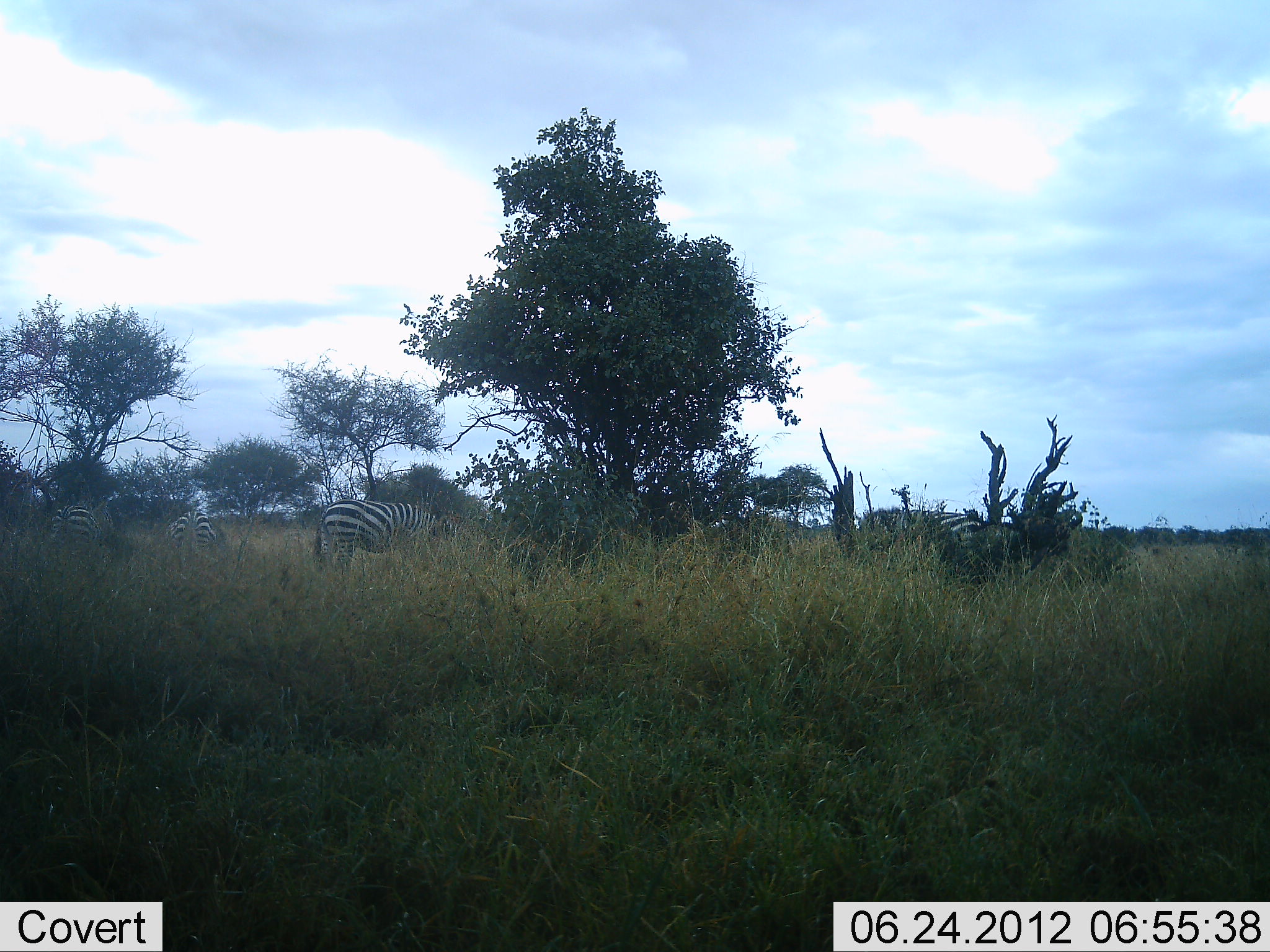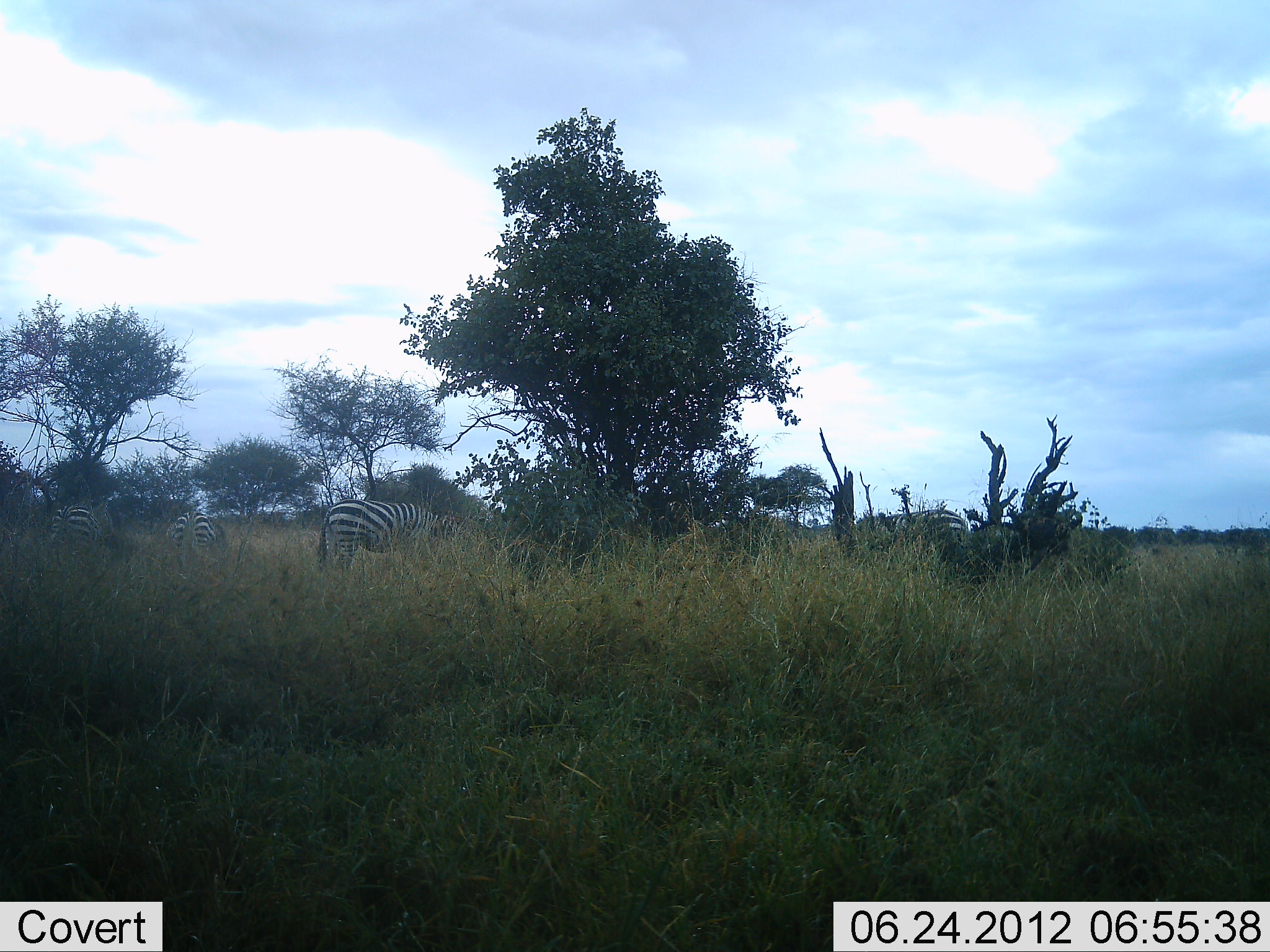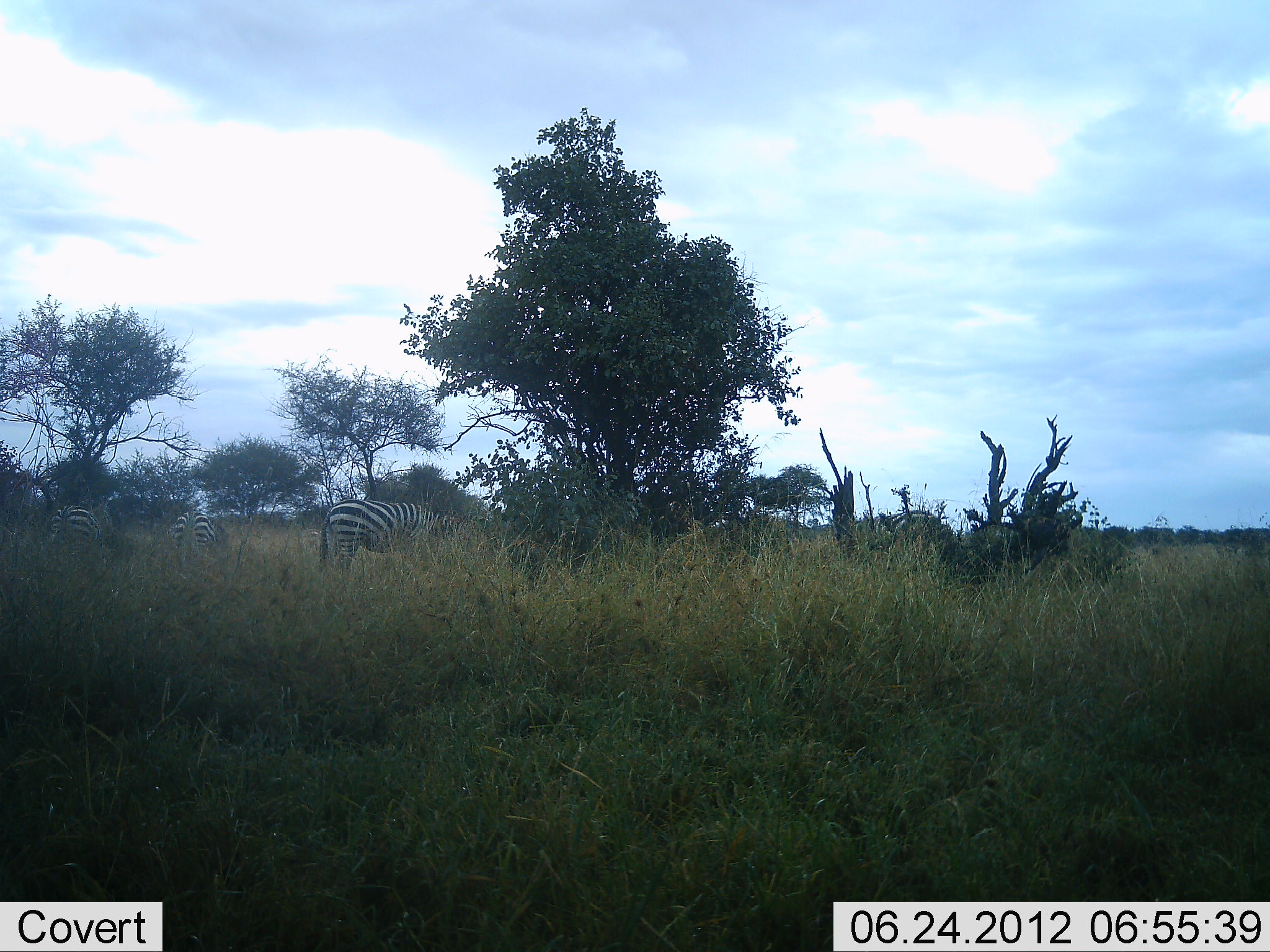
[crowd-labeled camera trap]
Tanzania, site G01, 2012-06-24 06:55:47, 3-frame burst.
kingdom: Animalia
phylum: Chordata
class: Mammalia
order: Perissodactyla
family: Equidae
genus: Equus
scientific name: Equus quagga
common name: plains zebra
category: zebra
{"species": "zebra (plains zebra) (Equus quagga)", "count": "4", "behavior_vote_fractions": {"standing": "40%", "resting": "0%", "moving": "20%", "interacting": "0%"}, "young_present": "0%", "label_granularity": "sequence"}